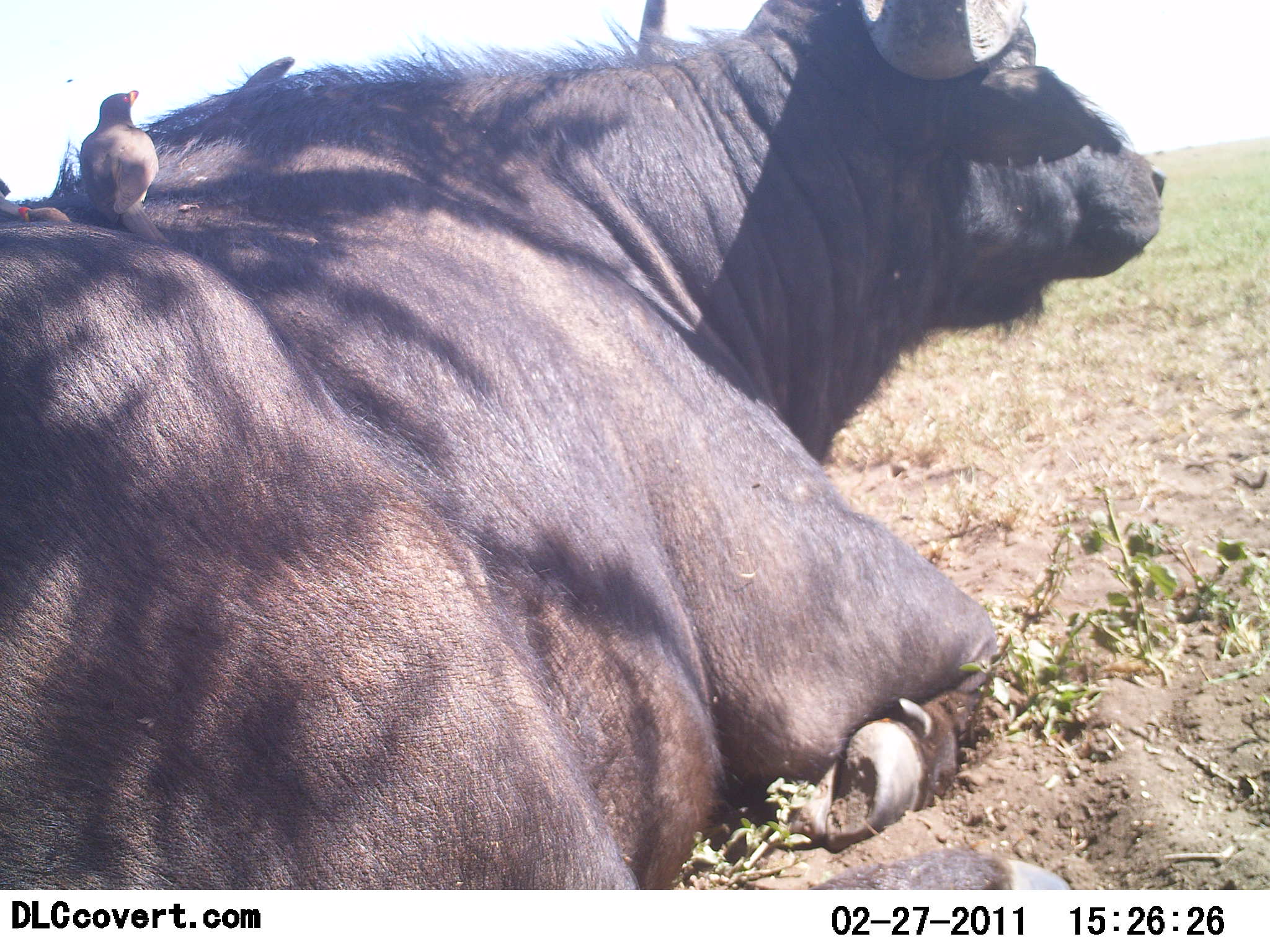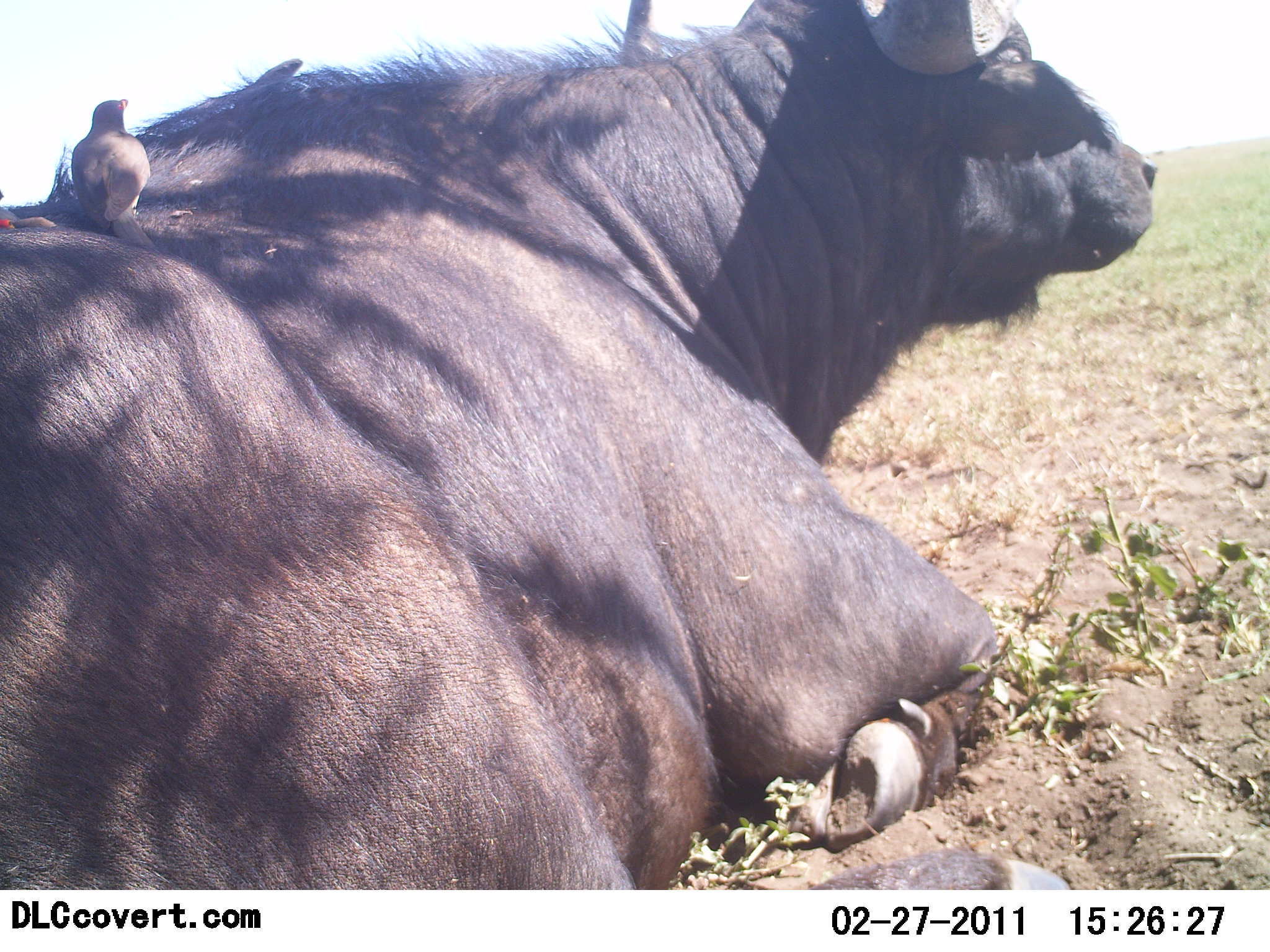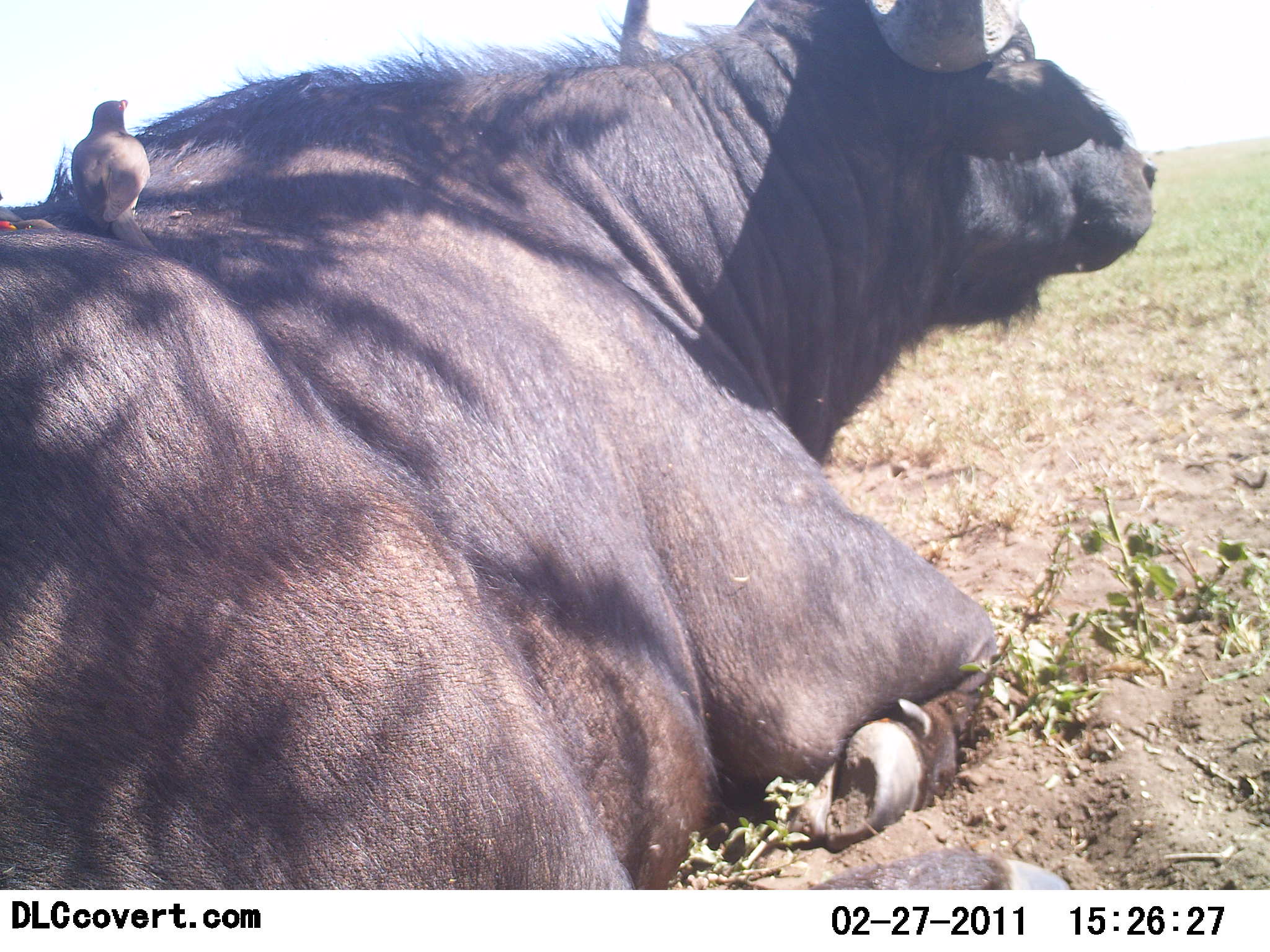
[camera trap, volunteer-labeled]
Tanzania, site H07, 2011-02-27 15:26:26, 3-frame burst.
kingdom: Animalia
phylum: Chordata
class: Mammalia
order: Artiodactyla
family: Bovidae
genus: Syncerus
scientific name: Syncerus caffer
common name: cape buffalo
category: buffalo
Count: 1.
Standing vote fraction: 0%.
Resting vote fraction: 100%.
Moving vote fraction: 0%.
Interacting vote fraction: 0%.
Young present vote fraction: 0%.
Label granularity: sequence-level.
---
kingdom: Animalia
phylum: Chordata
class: Aves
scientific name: Aves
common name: bird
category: otherbird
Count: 1.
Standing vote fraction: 45%.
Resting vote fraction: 27%.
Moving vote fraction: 0%.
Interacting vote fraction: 18%.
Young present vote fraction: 0%.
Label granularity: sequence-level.